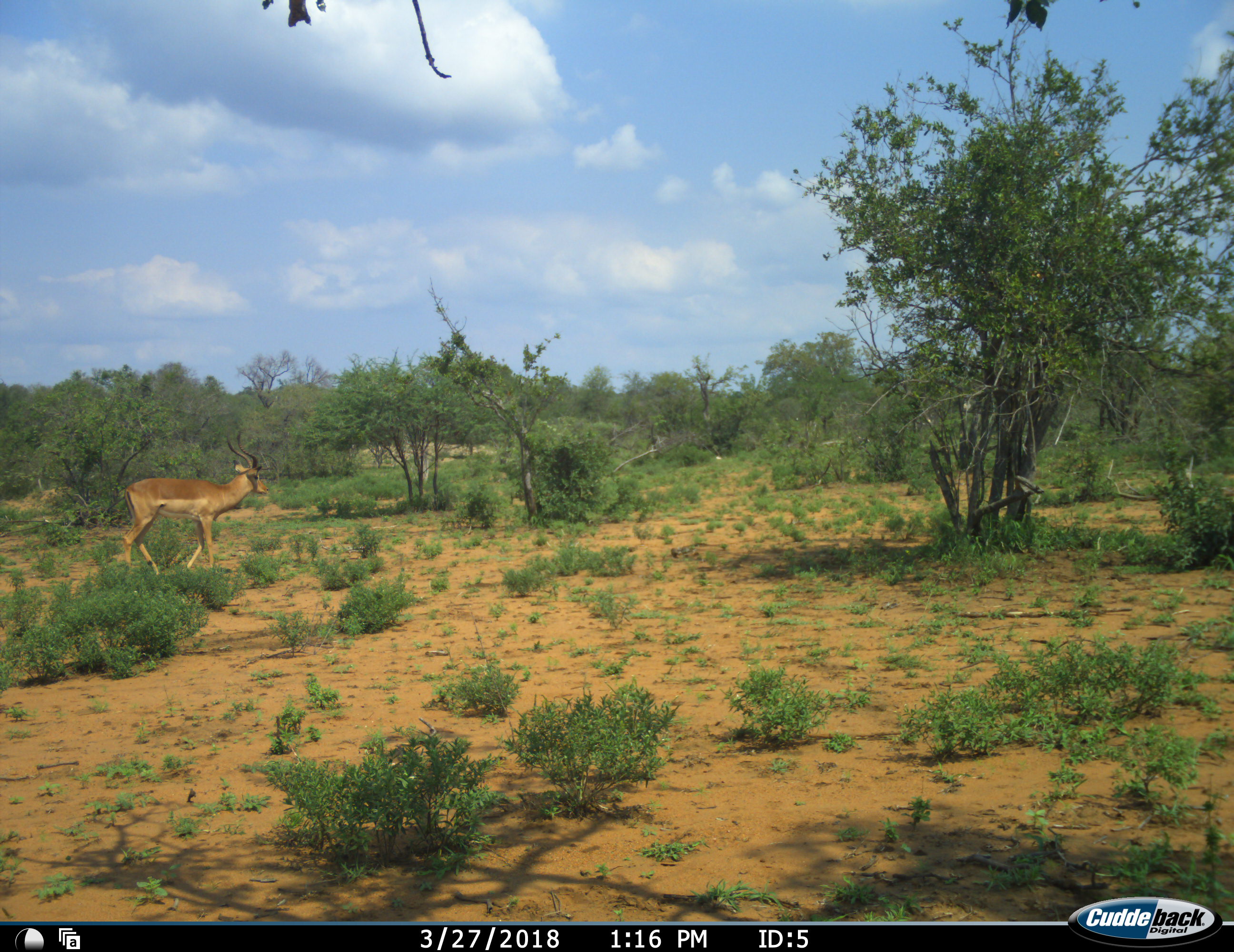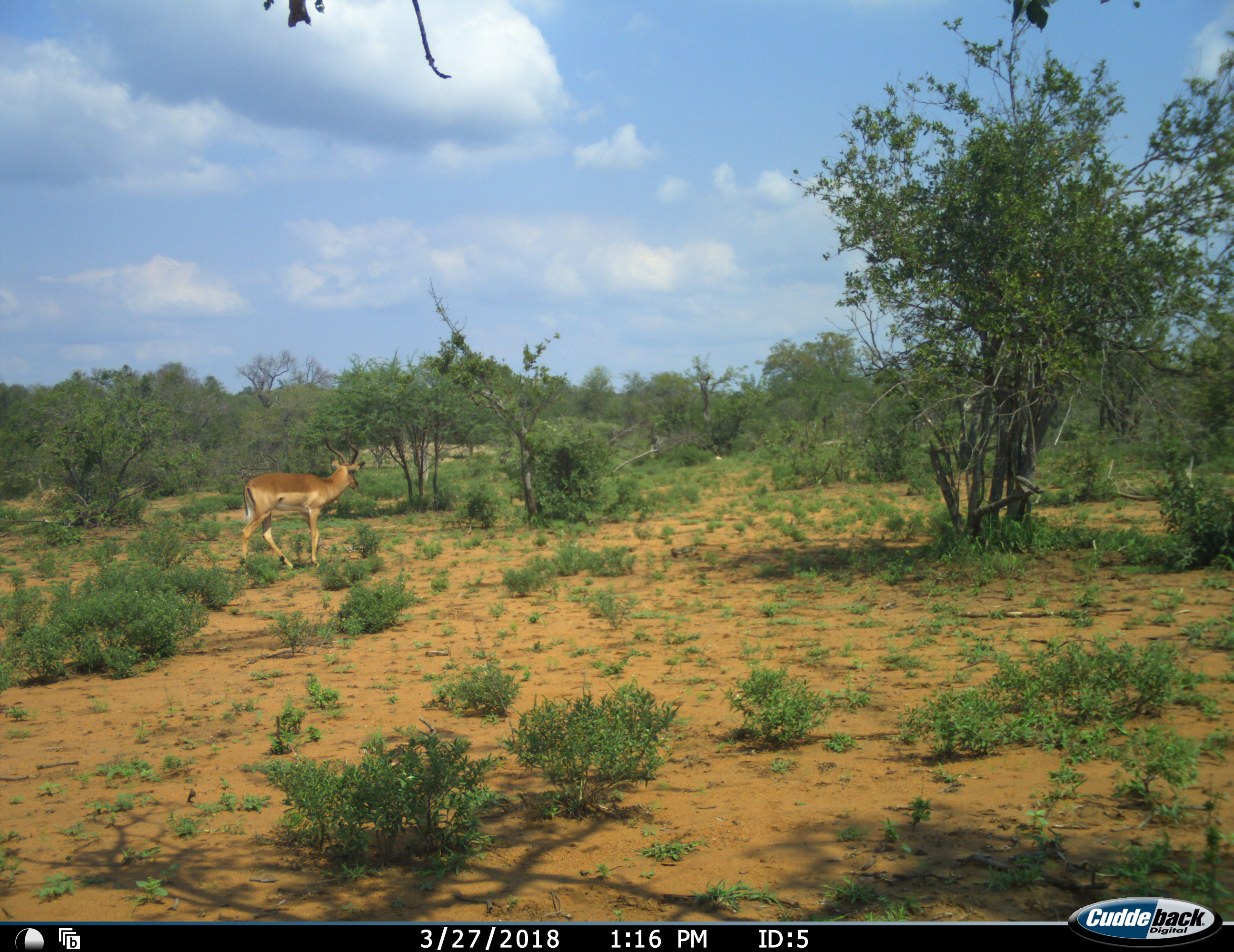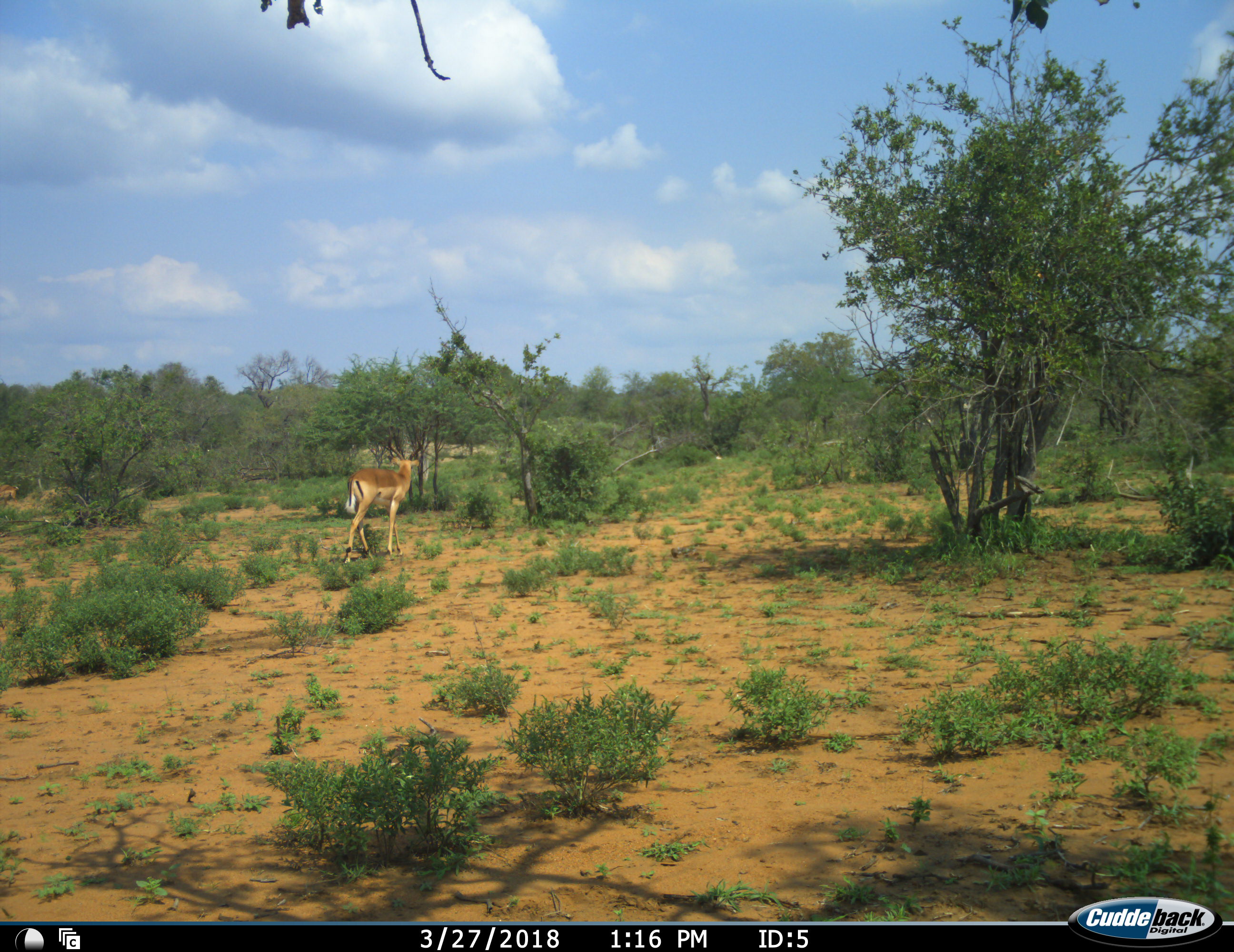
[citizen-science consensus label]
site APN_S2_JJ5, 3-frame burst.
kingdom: Animalia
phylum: Chordata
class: Mammalia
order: Artiodactyla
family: Bovidae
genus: Aepyceros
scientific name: Aepyceros melampus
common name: impala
Impala (Aepyceros melampus), count 2. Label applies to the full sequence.